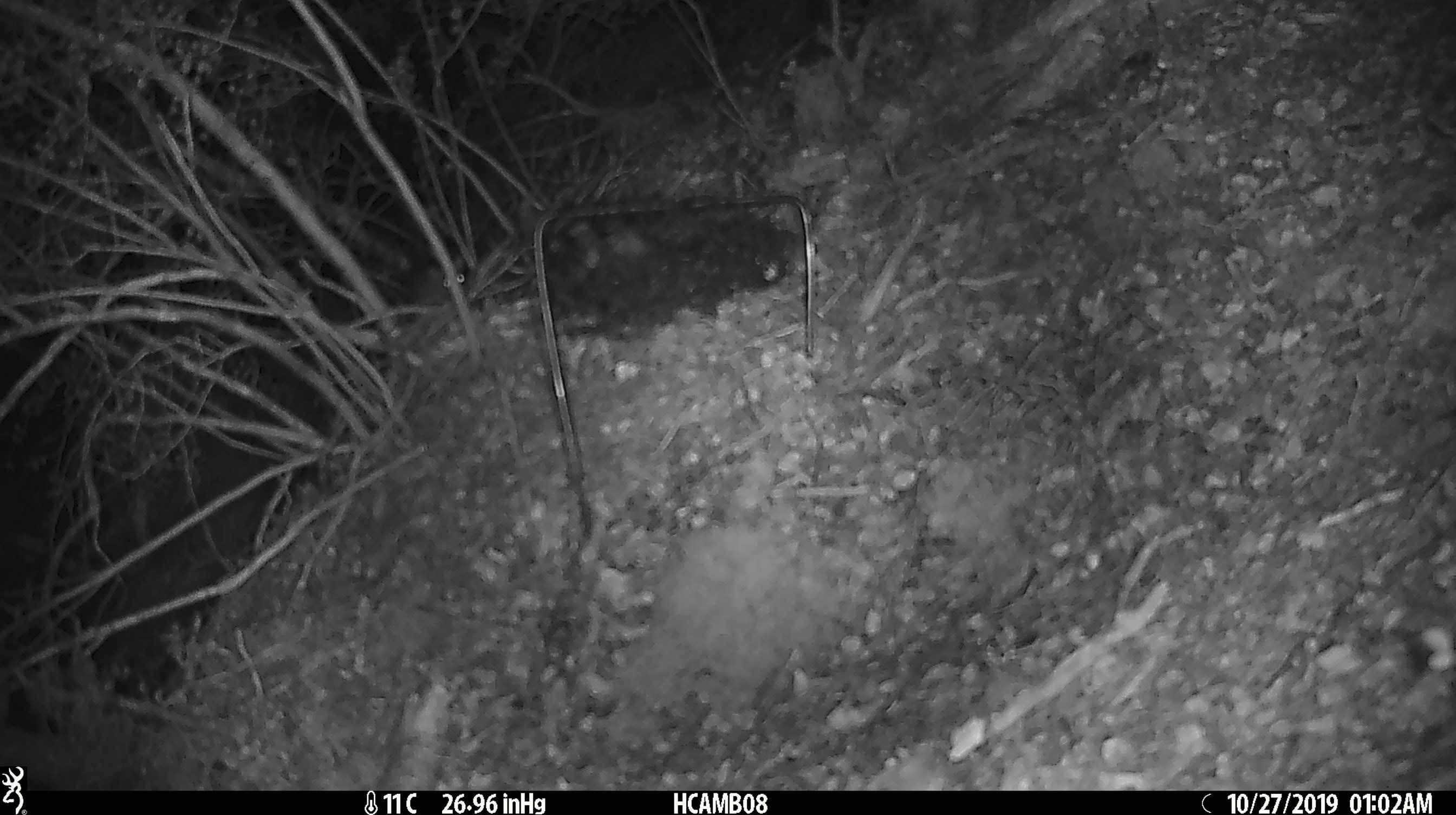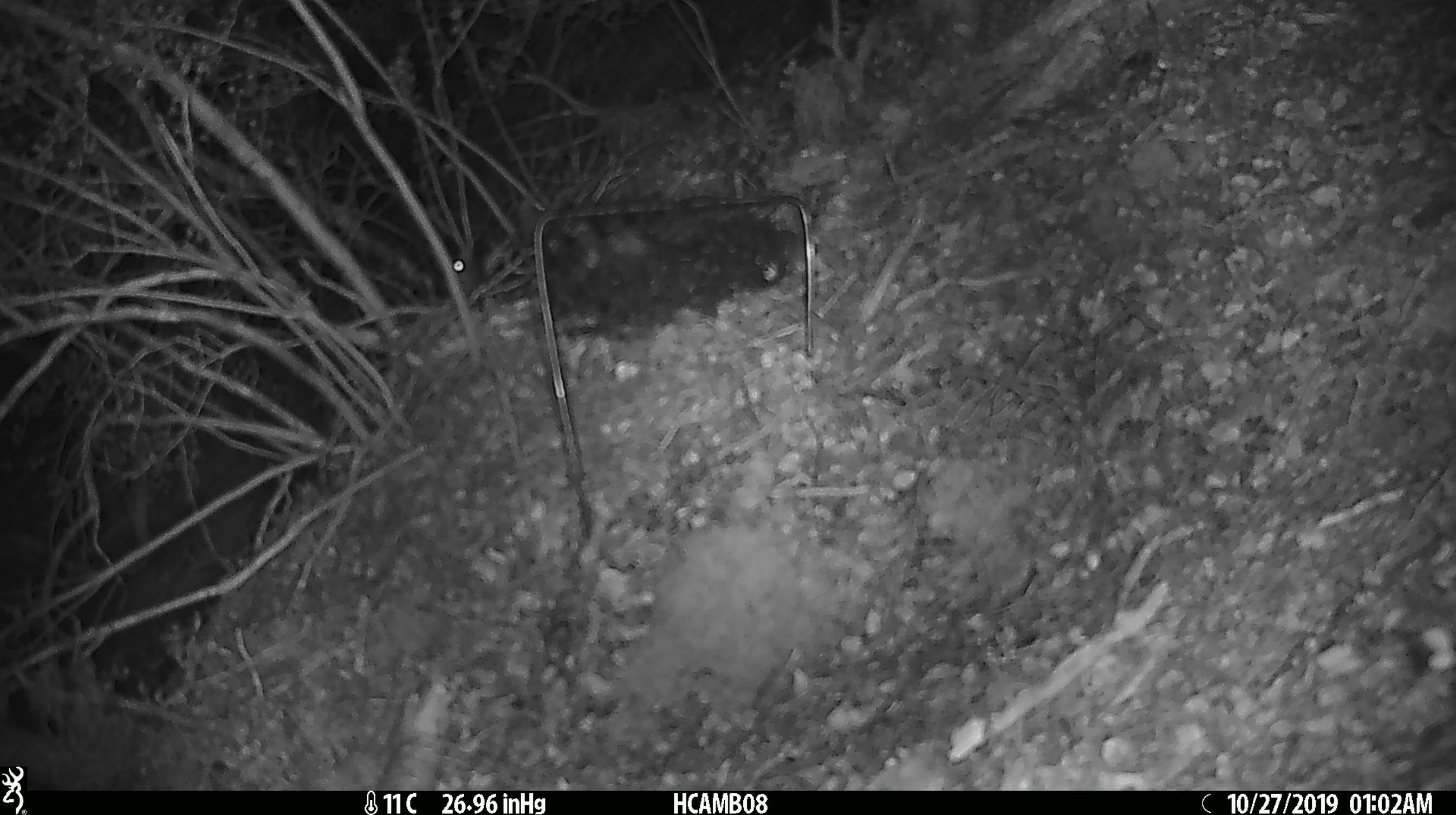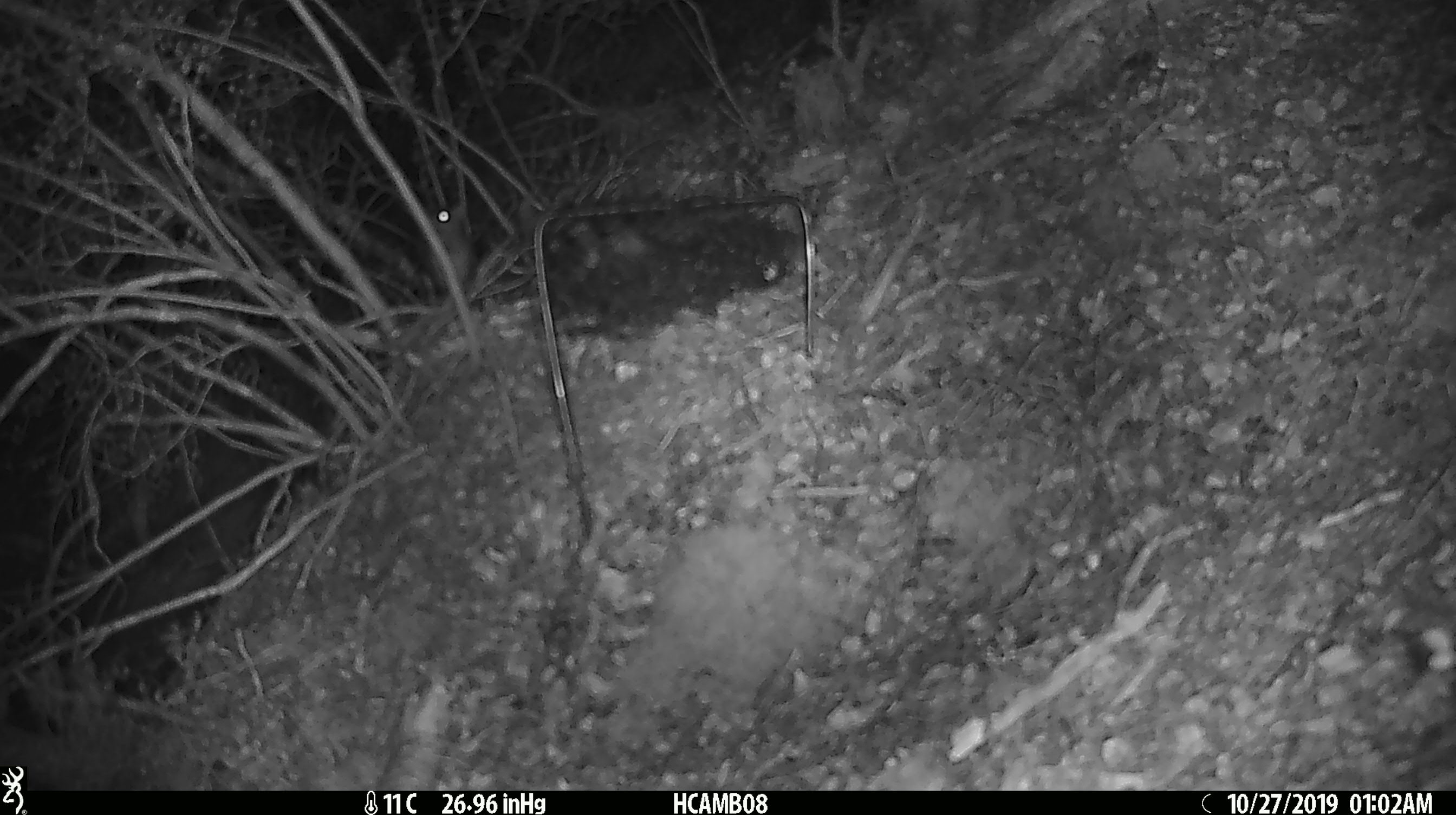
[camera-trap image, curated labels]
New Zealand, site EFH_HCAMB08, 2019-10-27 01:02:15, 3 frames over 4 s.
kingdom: Animalia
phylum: Chordata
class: Mammalia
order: Rodentia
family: Muridae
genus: Mus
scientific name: Mus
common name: mouse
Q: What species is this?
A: Mouse (Mus).